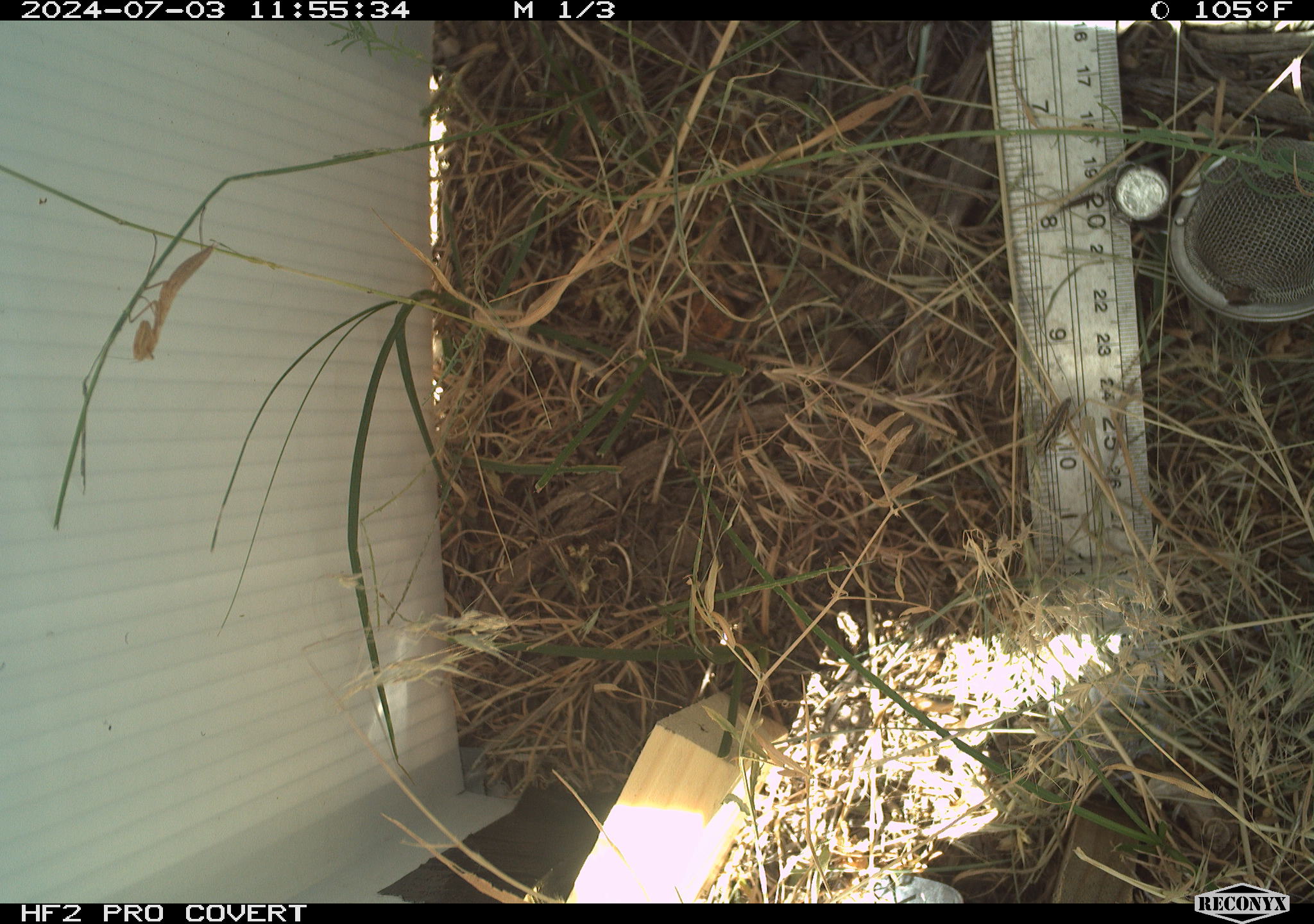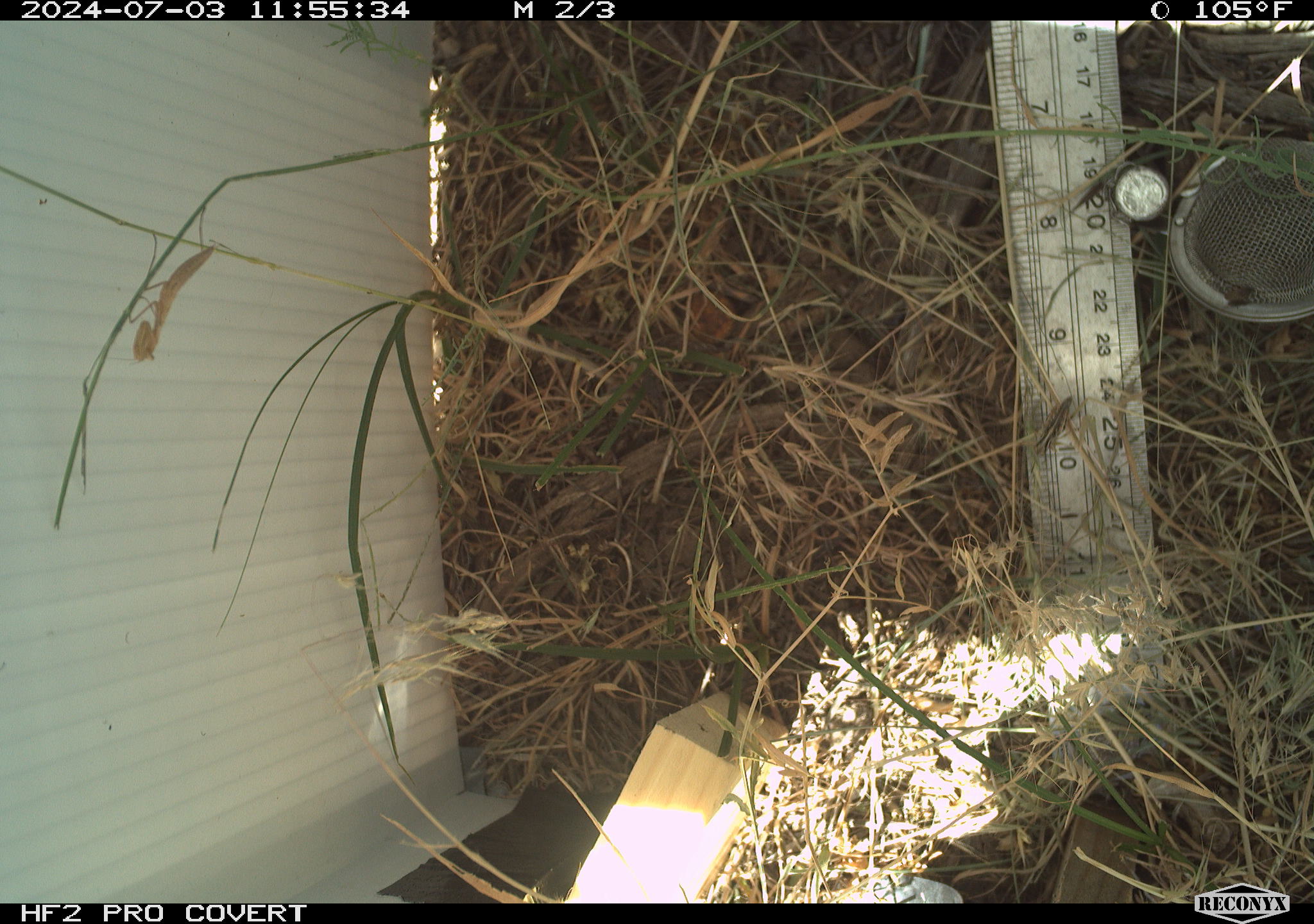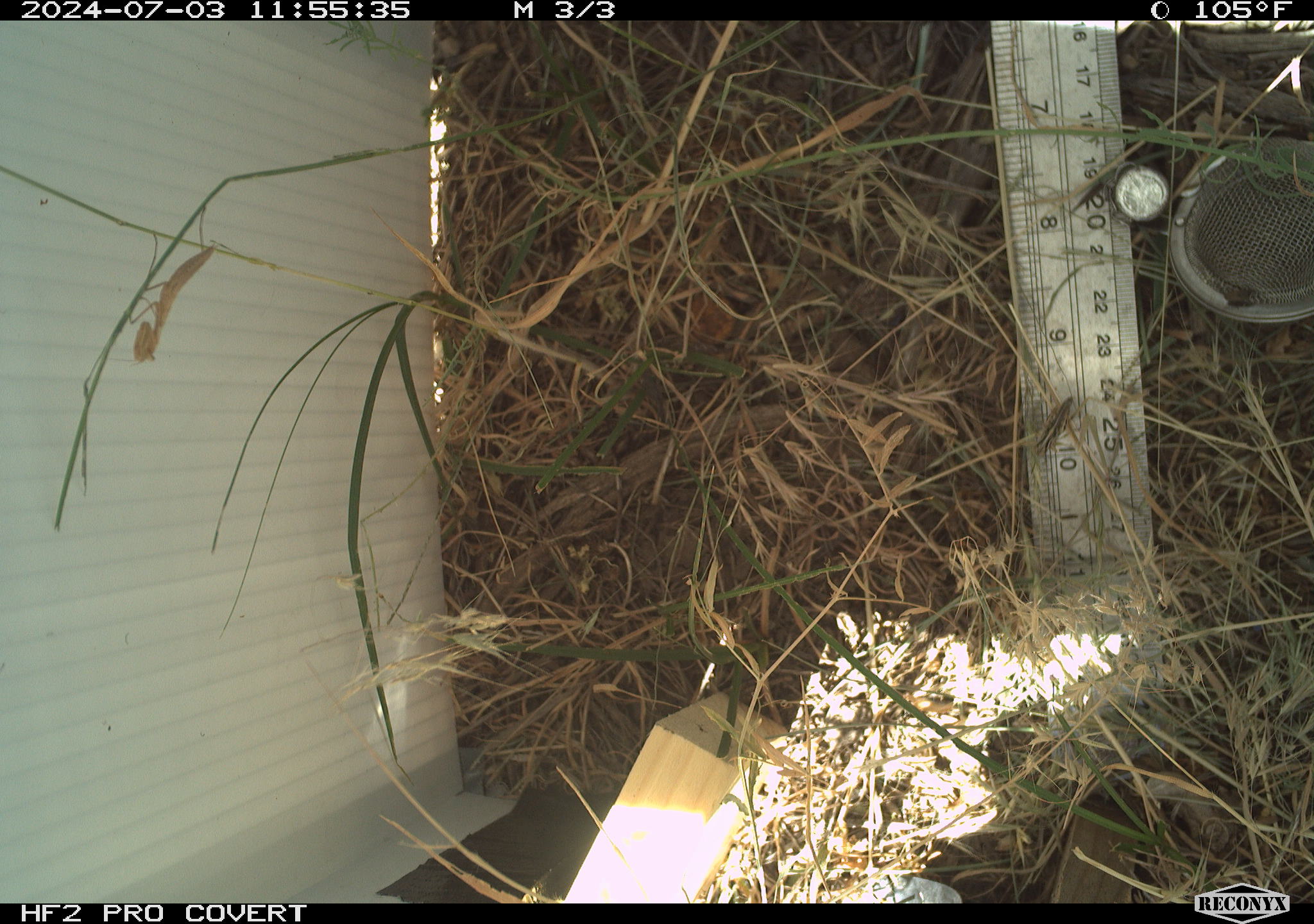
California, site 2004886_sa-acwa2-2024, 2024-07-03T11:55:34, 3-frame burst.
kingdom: Animalia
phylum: Arthropoda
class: Insecta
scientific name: Insecta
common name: insect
Insect (Insecta).